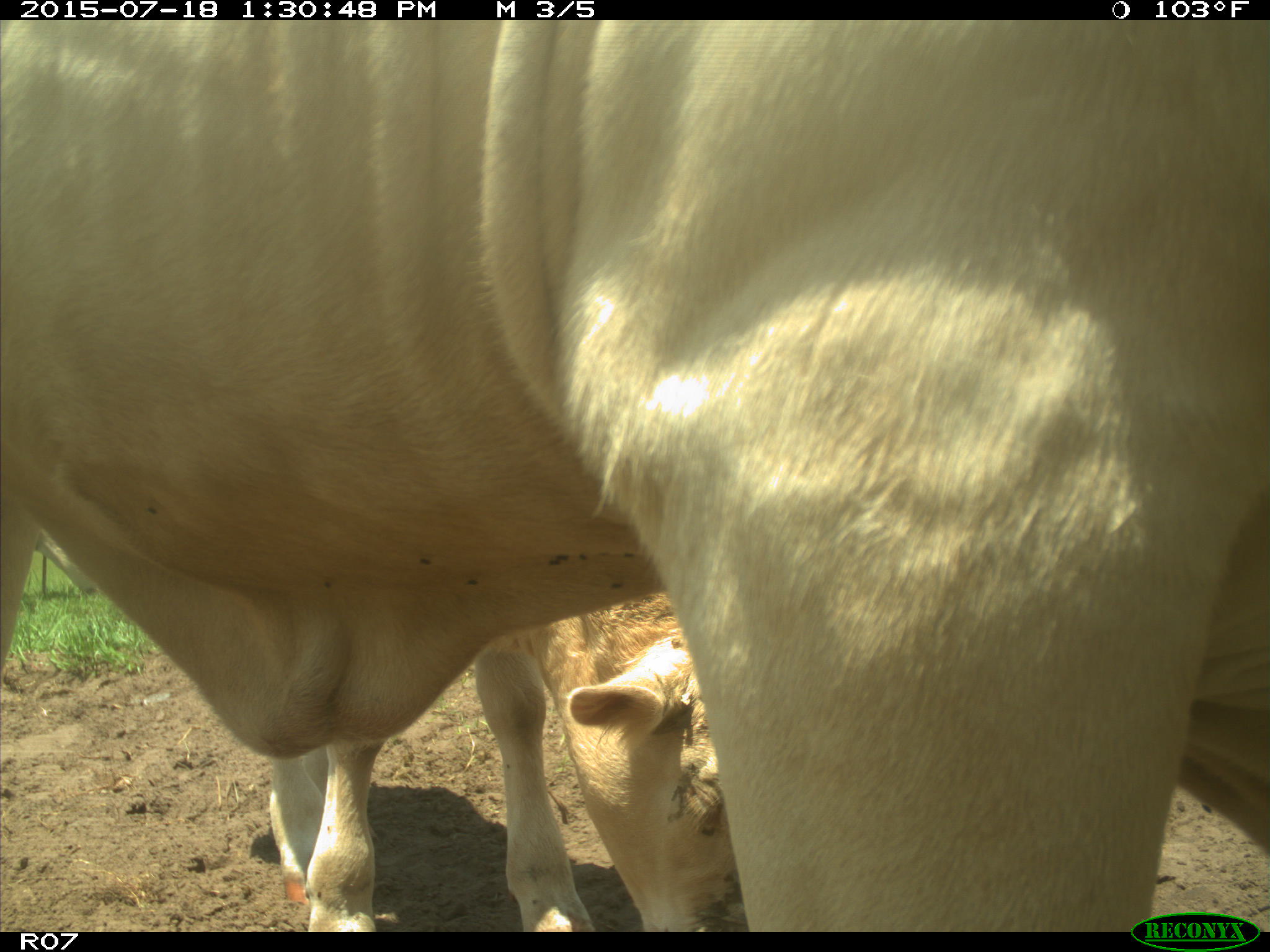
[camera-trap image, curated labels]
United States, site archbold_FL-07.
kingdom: Animalia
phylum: Chordata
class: Mammalia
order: Artiodactyla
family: Bovidae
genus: Bos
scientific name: Bos taurus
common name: domestic cow